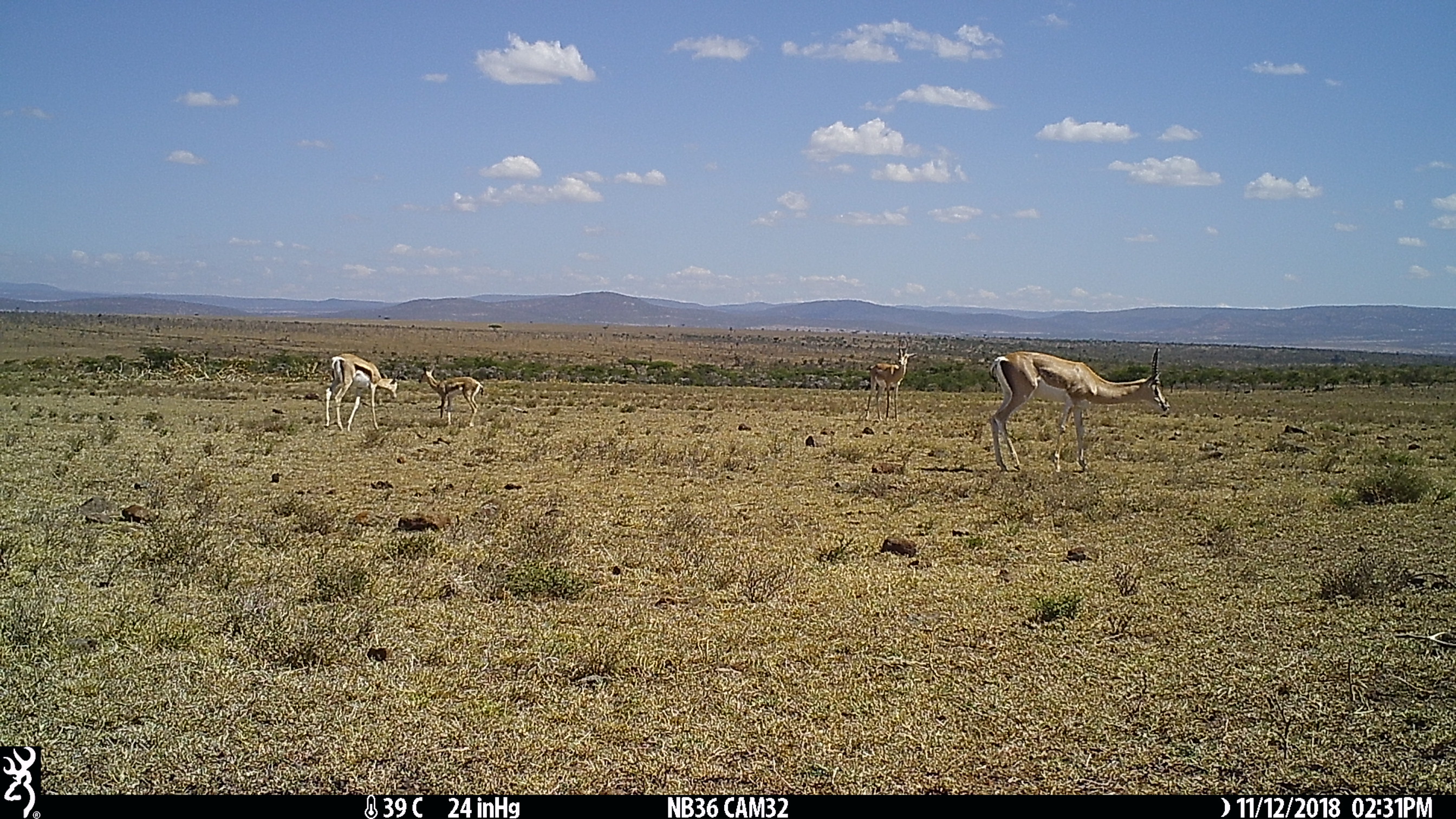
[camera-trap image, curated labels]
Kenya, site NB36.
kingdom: Animalia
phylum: Chordata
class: Mammalia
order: Artiodactyla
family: Bovidae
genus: Nanger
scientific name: Nanger granti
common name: grant's gazelle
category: gazelle grants